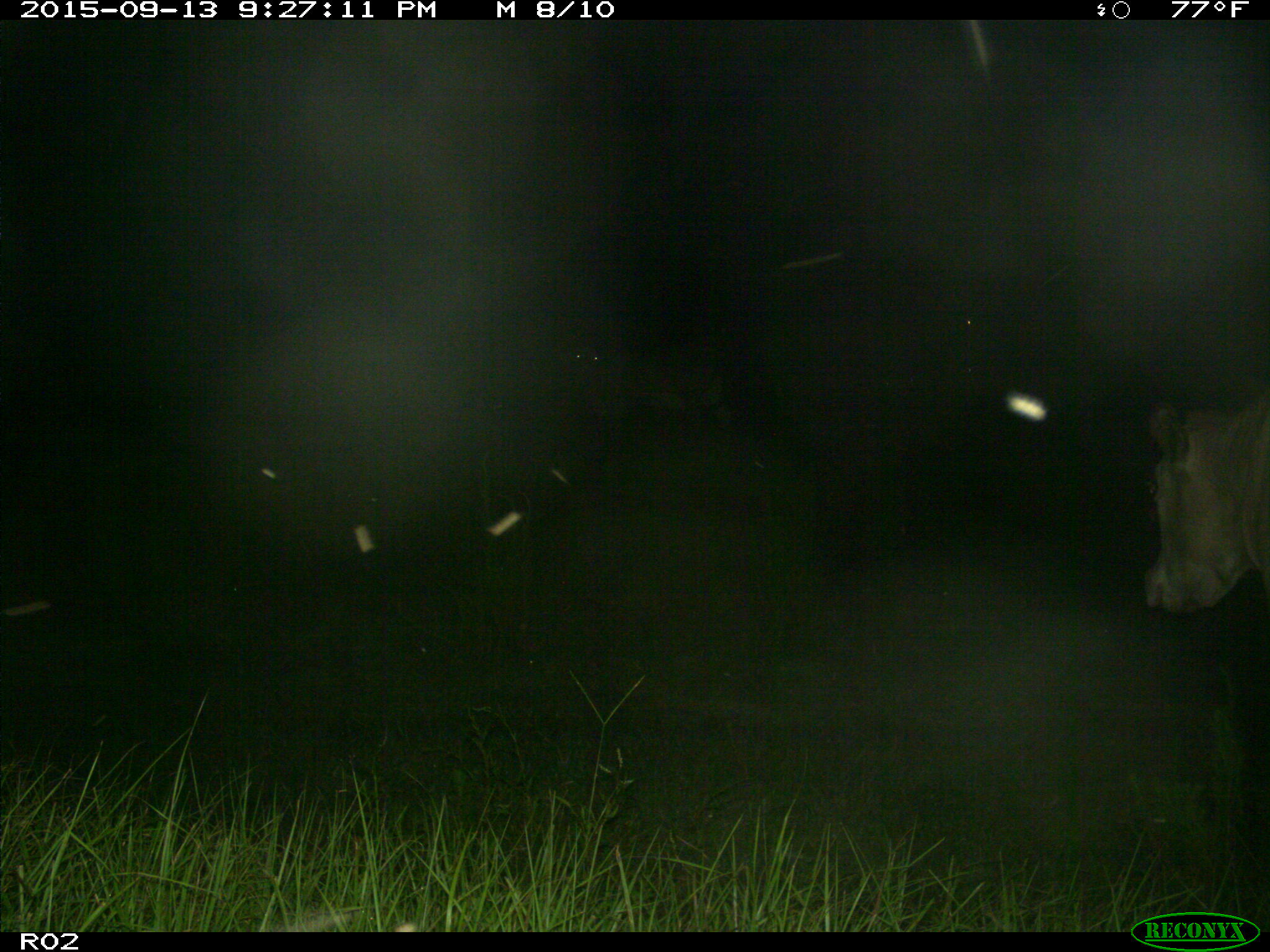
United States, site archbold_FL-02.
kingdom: Animalia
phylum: Chordata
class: Mammalia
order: Artiodactyla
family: Bovidae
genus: Bos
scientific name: Bos taurus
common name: domestic cow